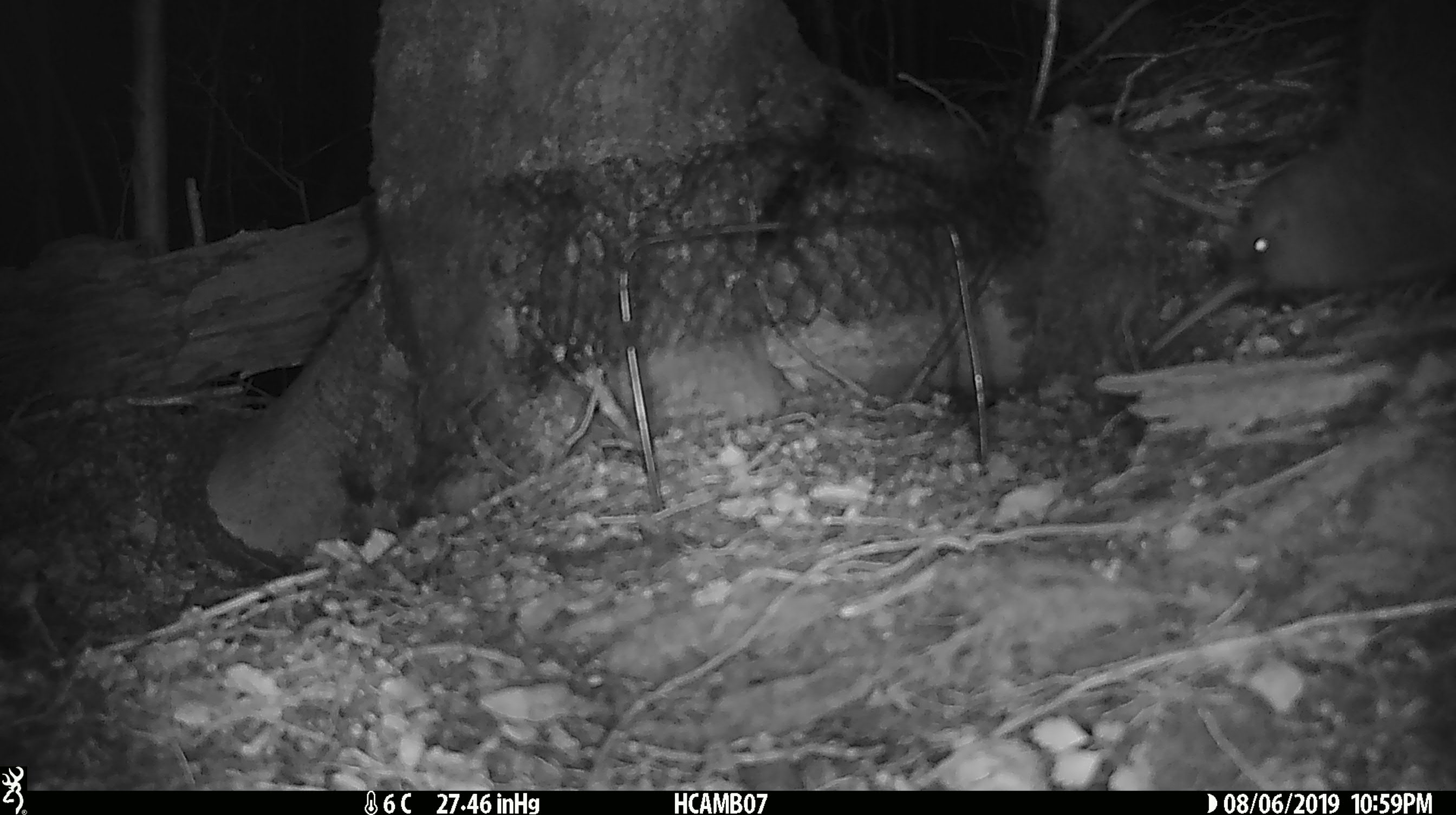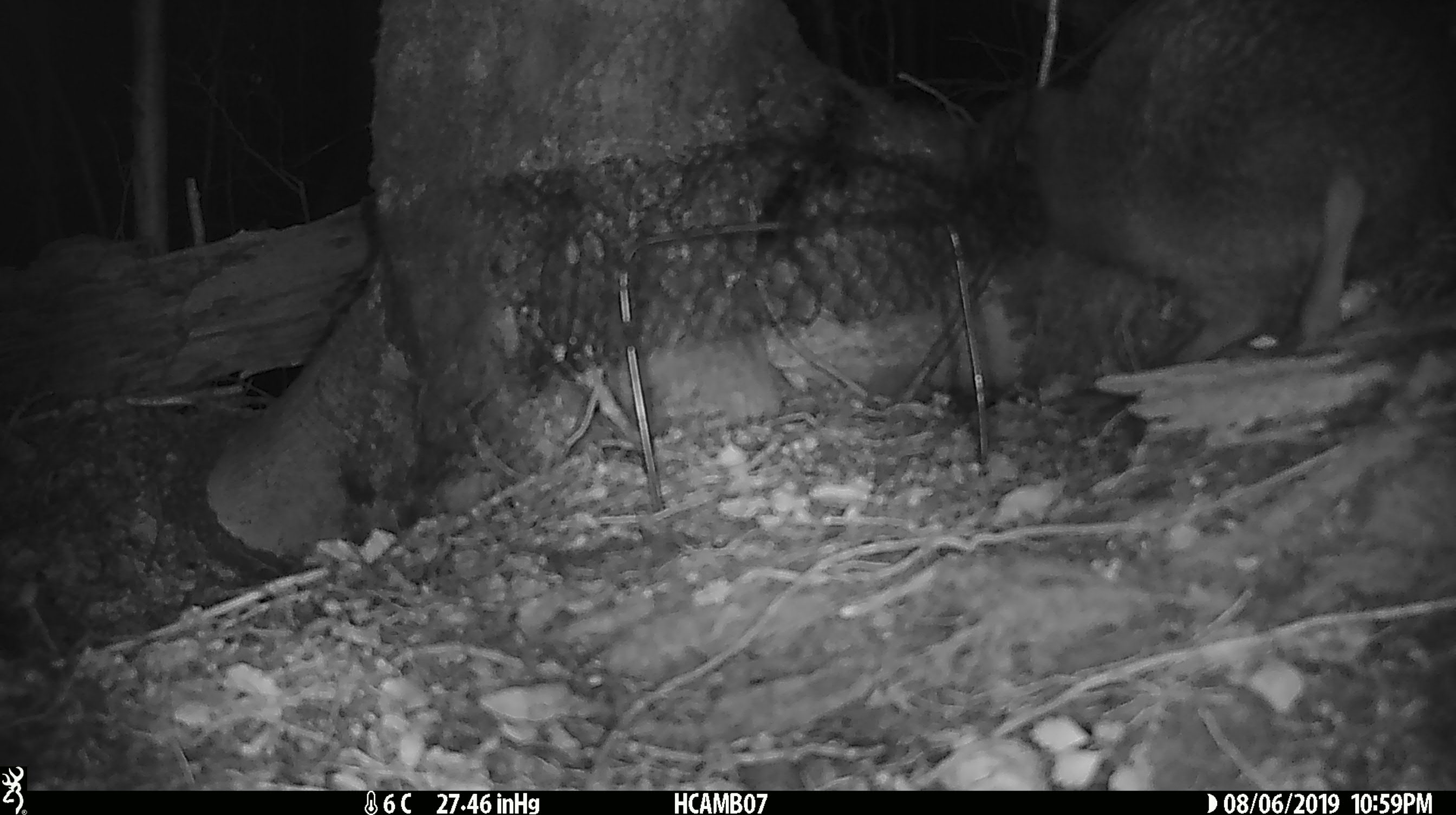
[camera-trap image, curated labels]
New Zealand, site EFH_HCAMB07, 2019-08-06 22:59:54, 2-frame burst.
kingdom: Animalia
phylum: Chordata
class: Aves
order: Apterygiformes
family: Apterygidae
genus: Apteryx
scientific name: Apteryx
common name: kiwi